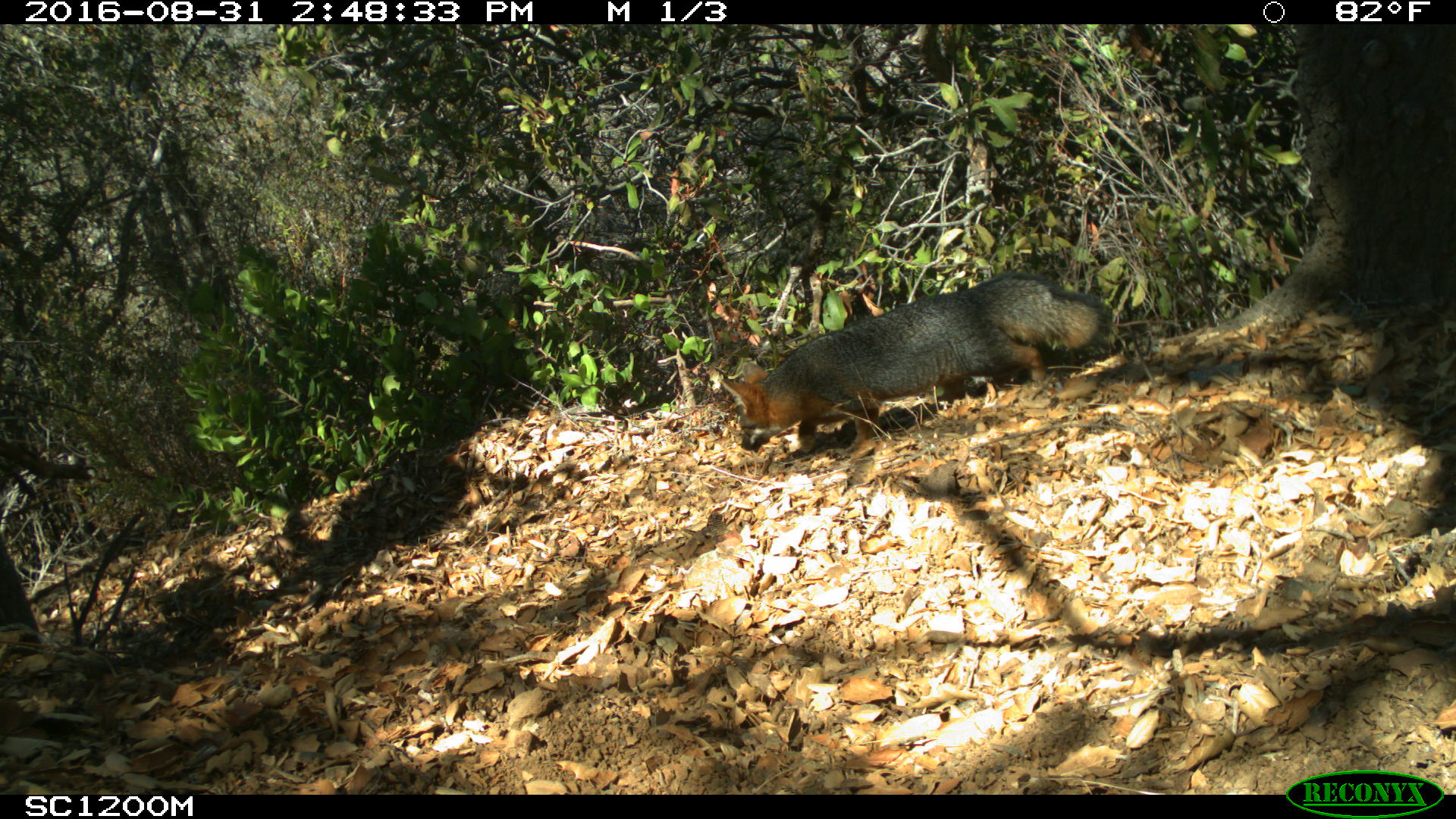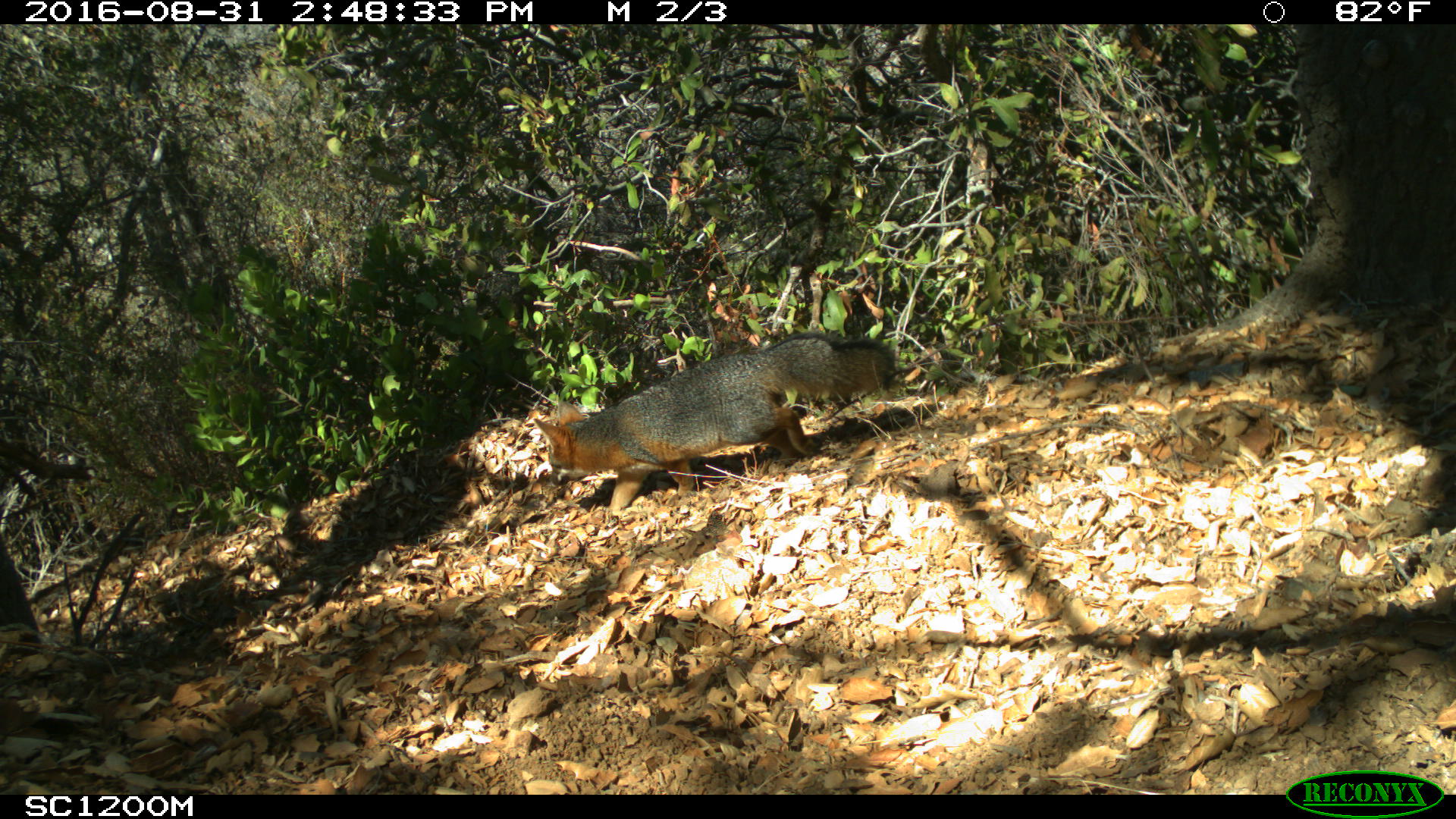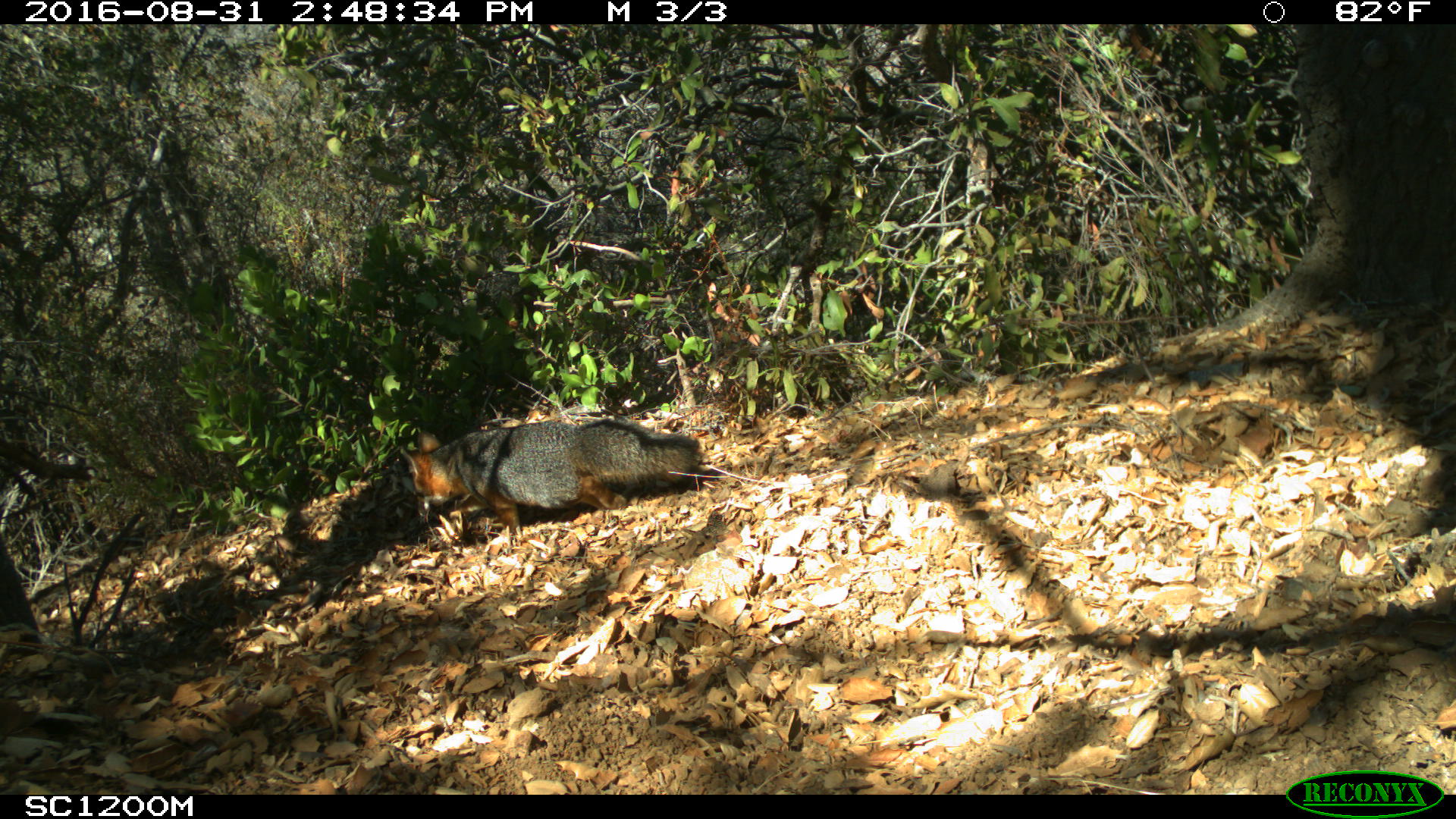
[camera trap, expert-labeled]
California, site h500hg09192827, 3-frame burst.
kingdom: Animalia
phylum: Chordata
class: Mammalia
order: Carnivora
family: Canidae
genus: Urocyon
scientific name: Urocyon littoralis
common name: island fox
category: fox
Fox (island fox) (Urocyon littoralis).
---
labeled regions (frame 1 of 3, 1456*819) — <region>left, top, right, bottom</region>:
fox: <region>717, 268, 1113, 458</region>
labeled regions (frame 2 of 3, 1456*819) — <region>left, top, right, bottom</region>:
fox: <region>534, 328, 896, 509</region>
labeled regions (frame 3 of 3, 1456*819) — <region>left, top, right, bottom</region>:
fox: <region>400, 419, 702, 536</region>